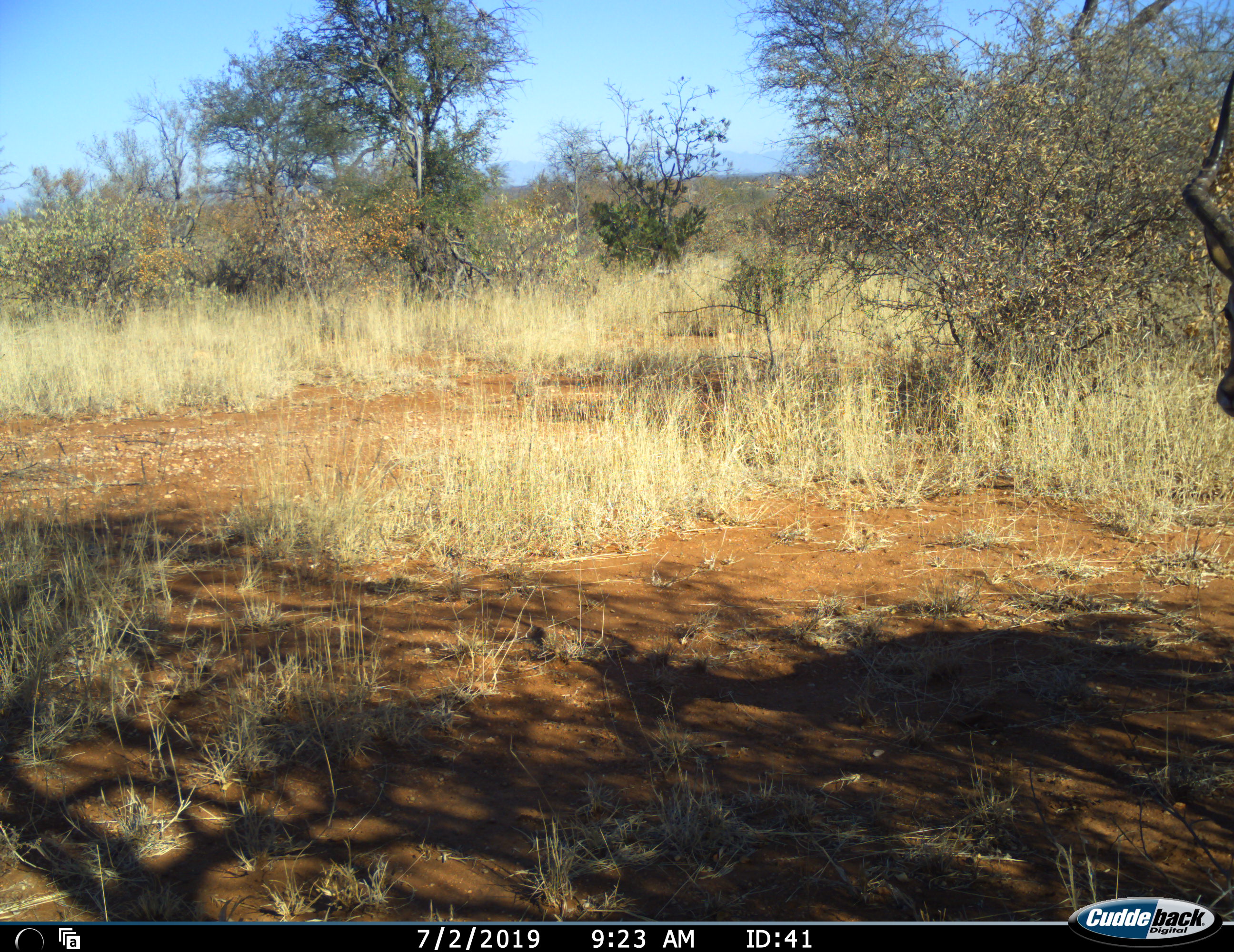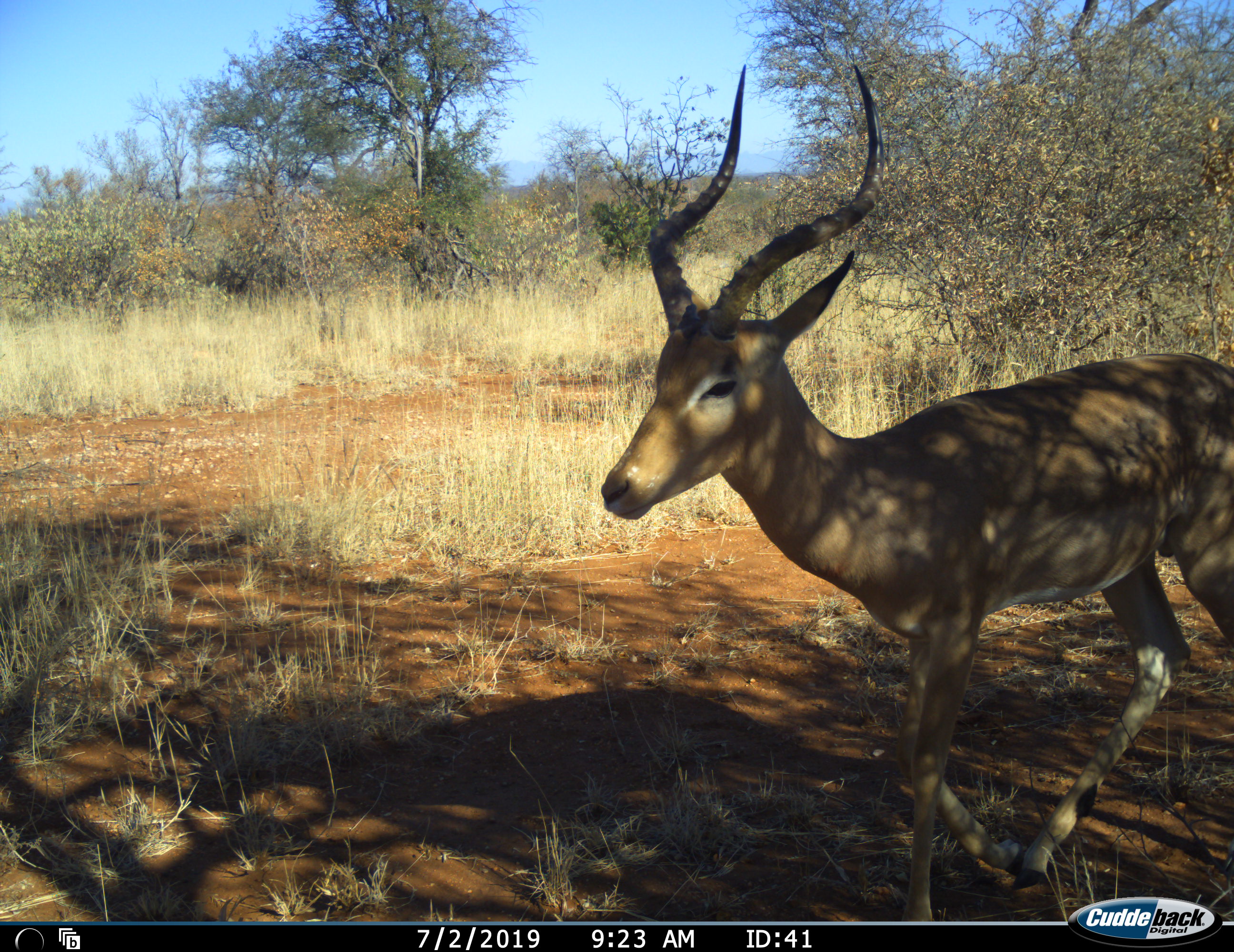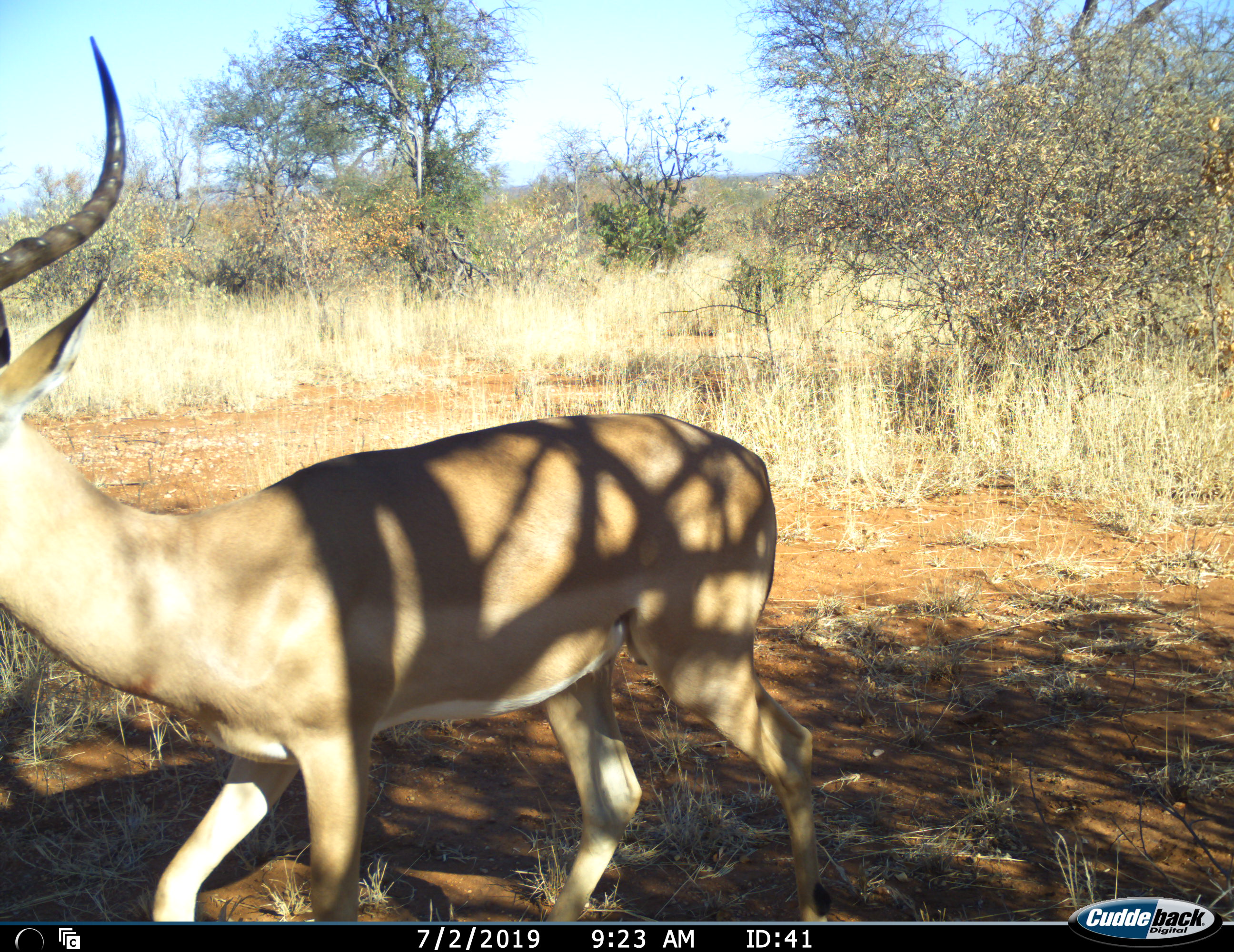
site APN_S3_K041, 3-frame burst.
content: unidentified animal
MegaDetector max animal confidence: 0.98